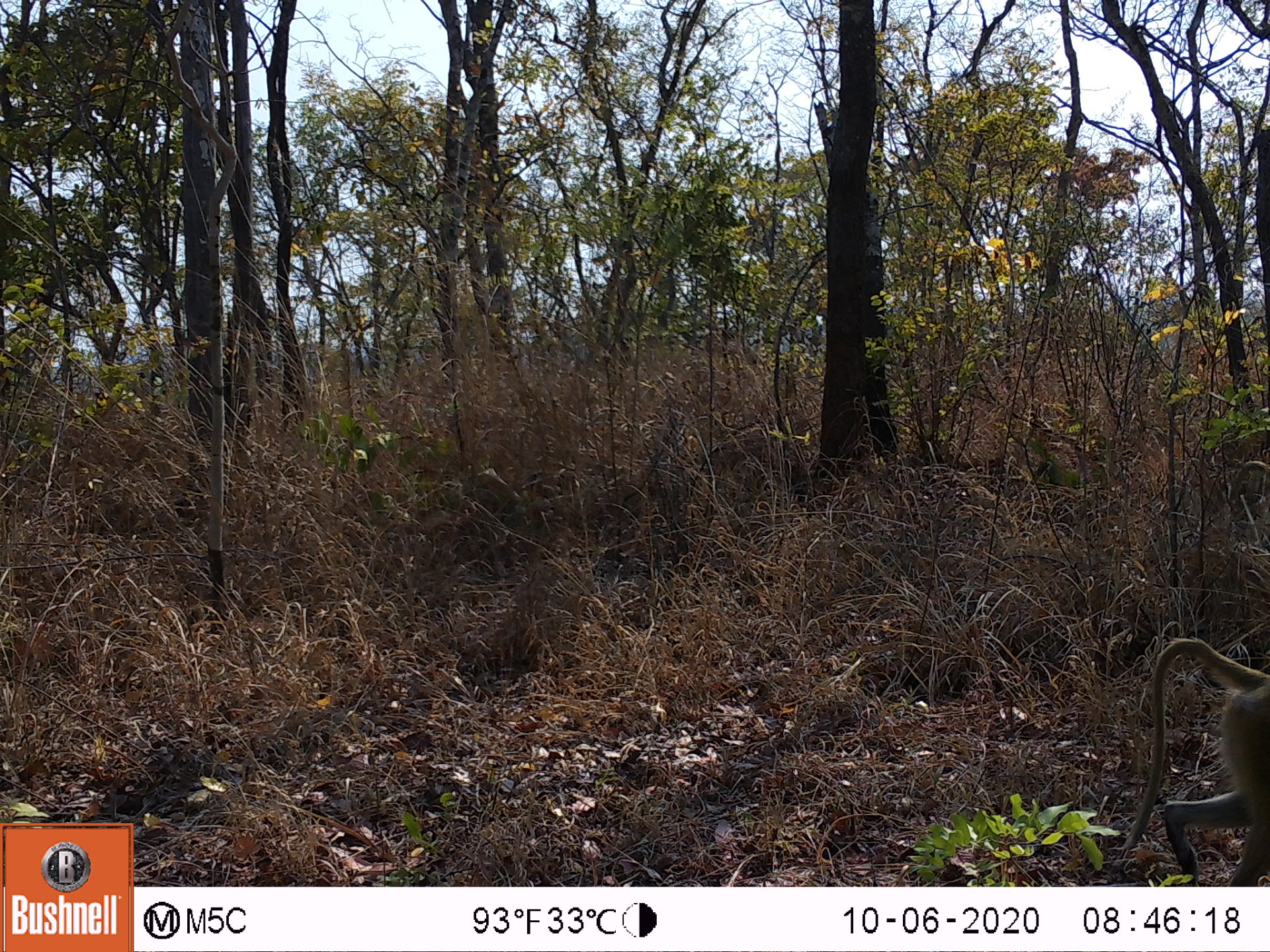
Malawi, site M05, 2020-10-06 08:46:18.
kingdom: Animalia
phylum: Chordata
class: Mammalia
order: Primates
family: Cercopithecidae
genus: Papio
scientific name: Papio cynocephalus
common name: yellow baboon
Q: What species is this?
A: Yellow baboon (Papio cynocephalus).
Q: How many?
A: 1.